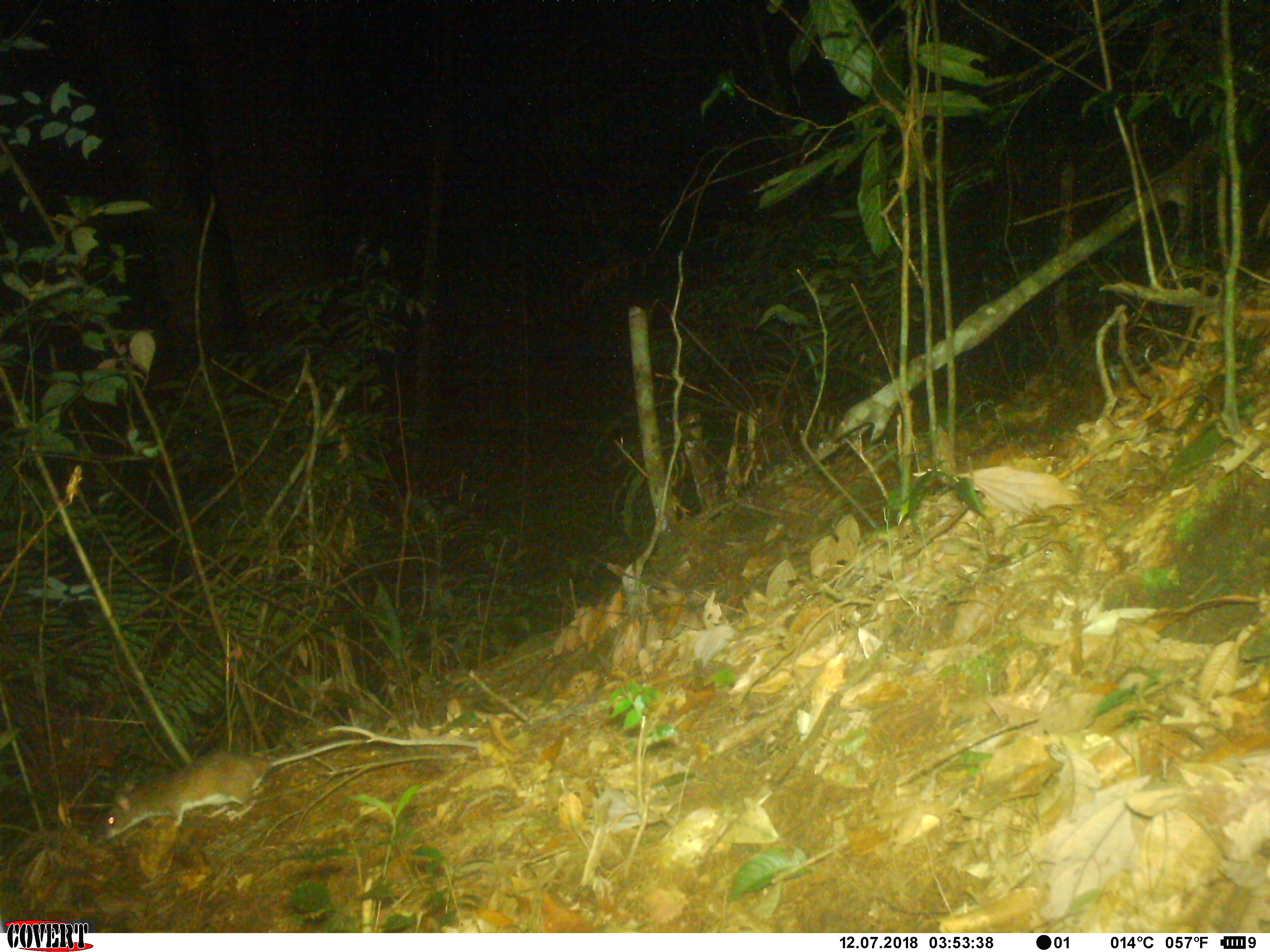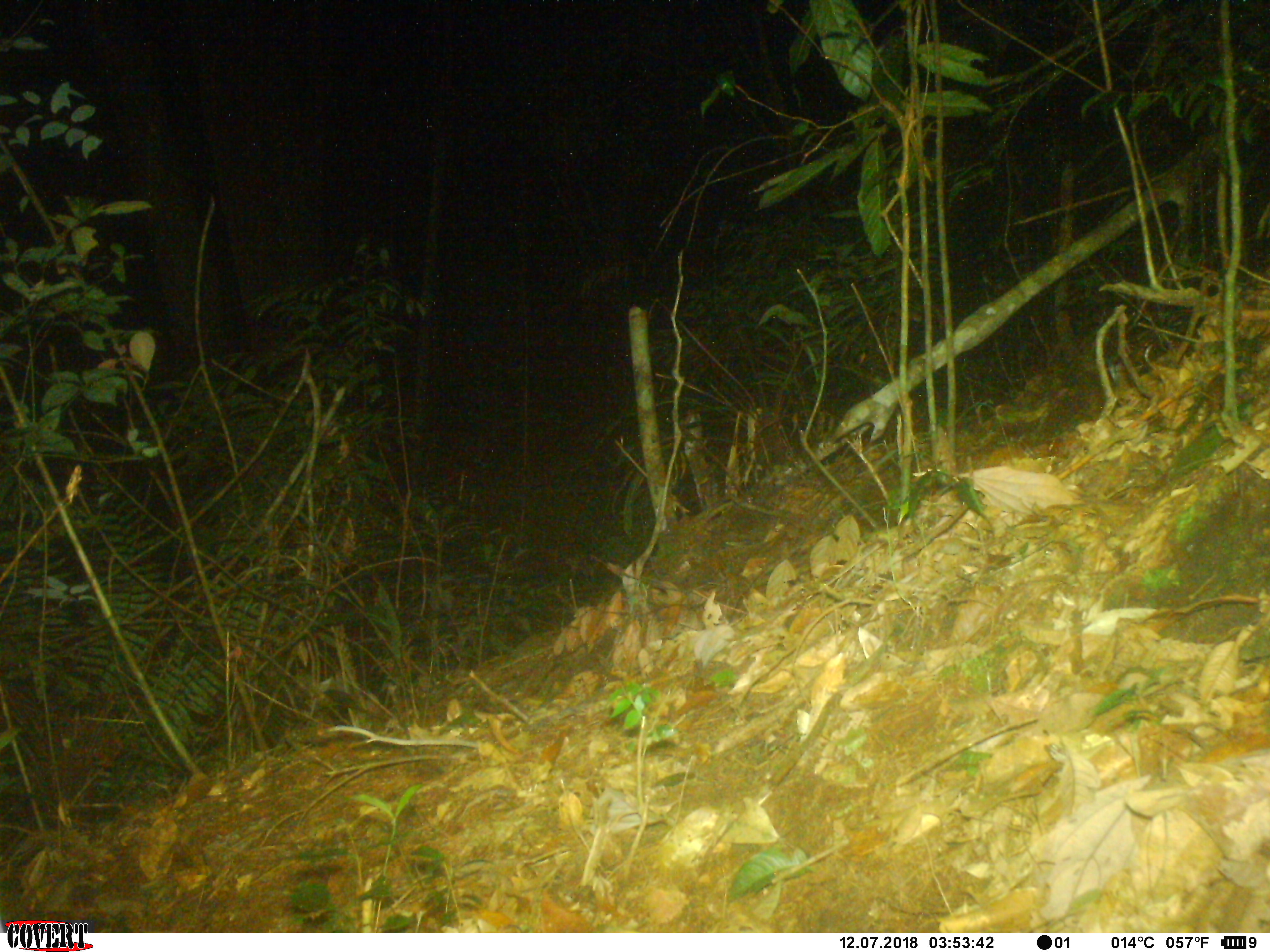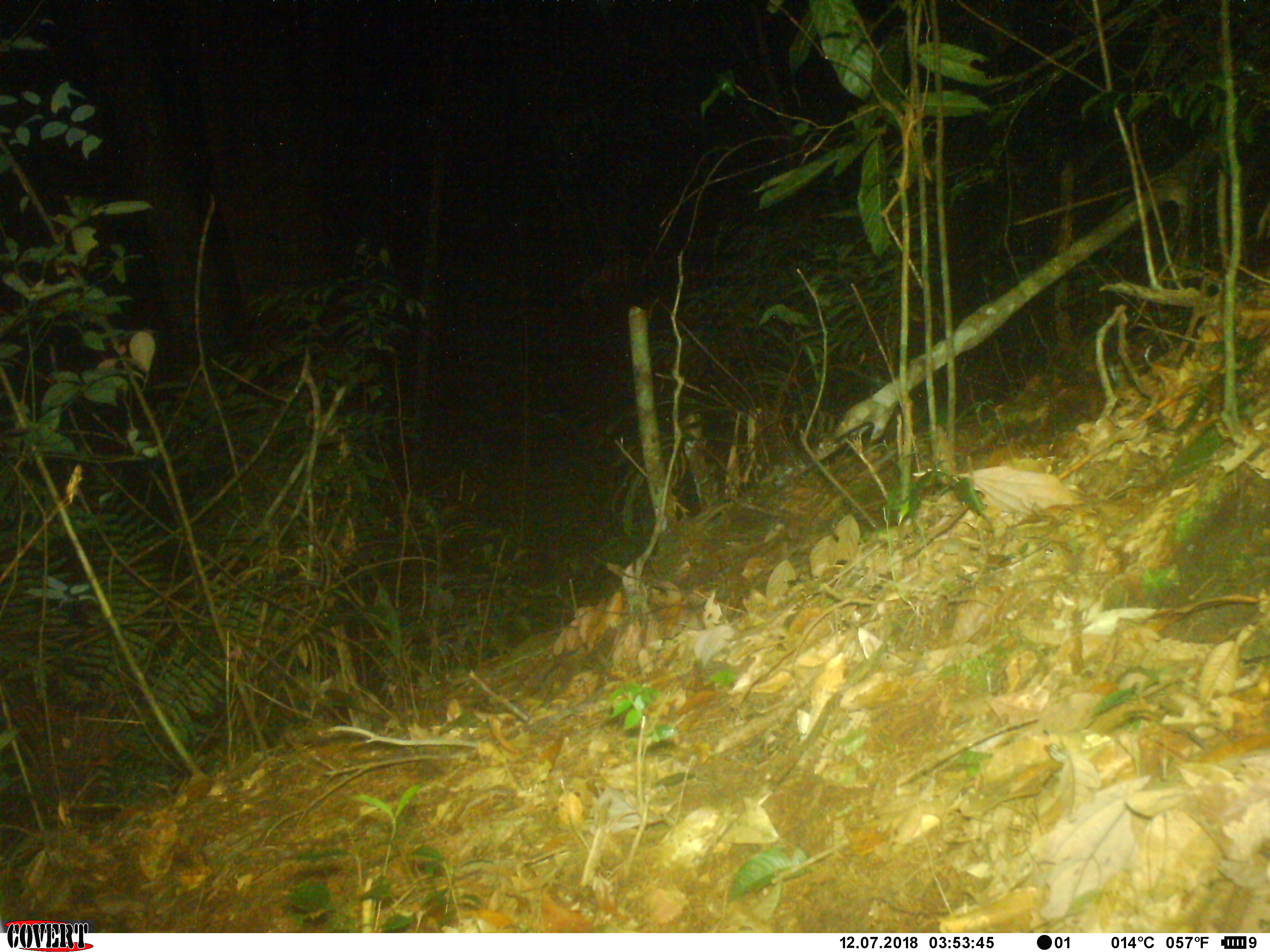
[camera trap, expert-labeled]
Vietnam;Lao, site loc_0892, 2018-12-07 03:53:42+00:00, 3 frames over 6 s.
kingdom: Animalia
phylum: Chordata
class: Mammalia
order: Rodentia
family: Muridae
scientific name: Muridae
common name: old-world mice and rats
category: unidentified murid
Unidentified murid (old-world mice and rats) (Muridae). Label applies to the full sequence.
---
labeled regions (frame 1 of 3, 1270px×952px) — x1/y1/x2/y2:
unidentified murid: 102/738/377/840